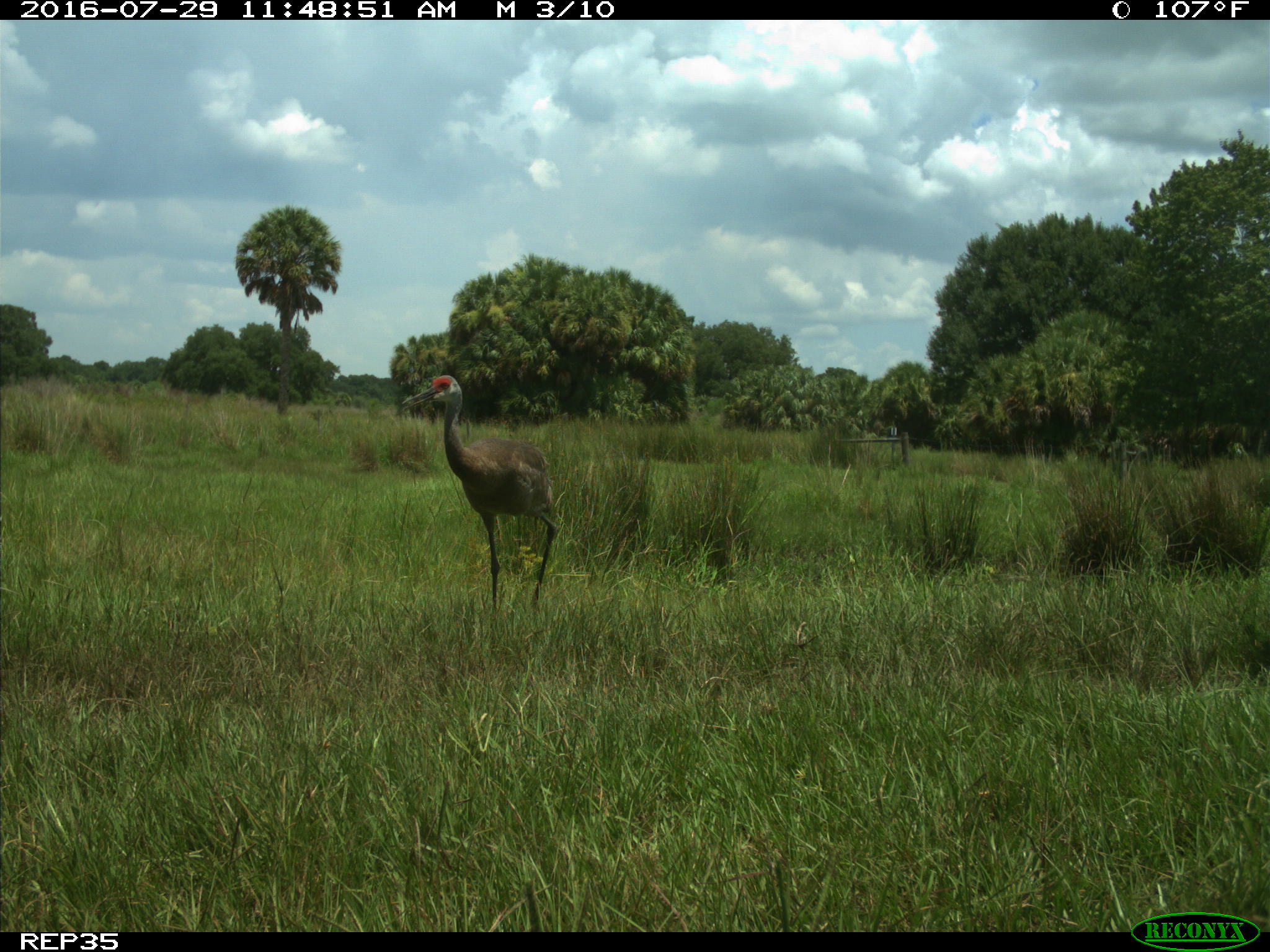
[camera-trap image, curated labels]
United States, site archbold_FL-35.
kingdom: Animalia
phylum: Chordata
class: Aves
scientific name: Aves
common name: birds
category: unidentified bird